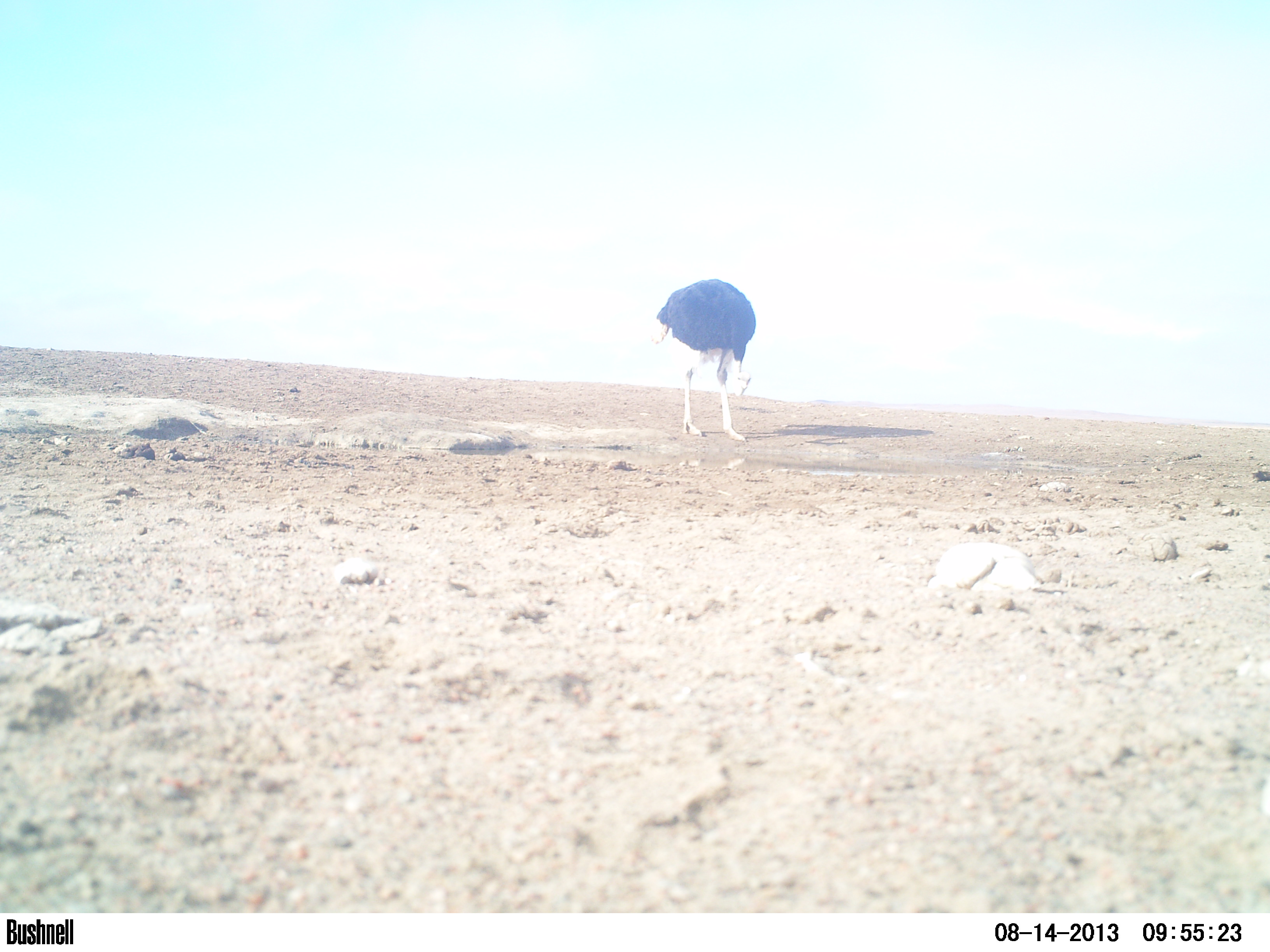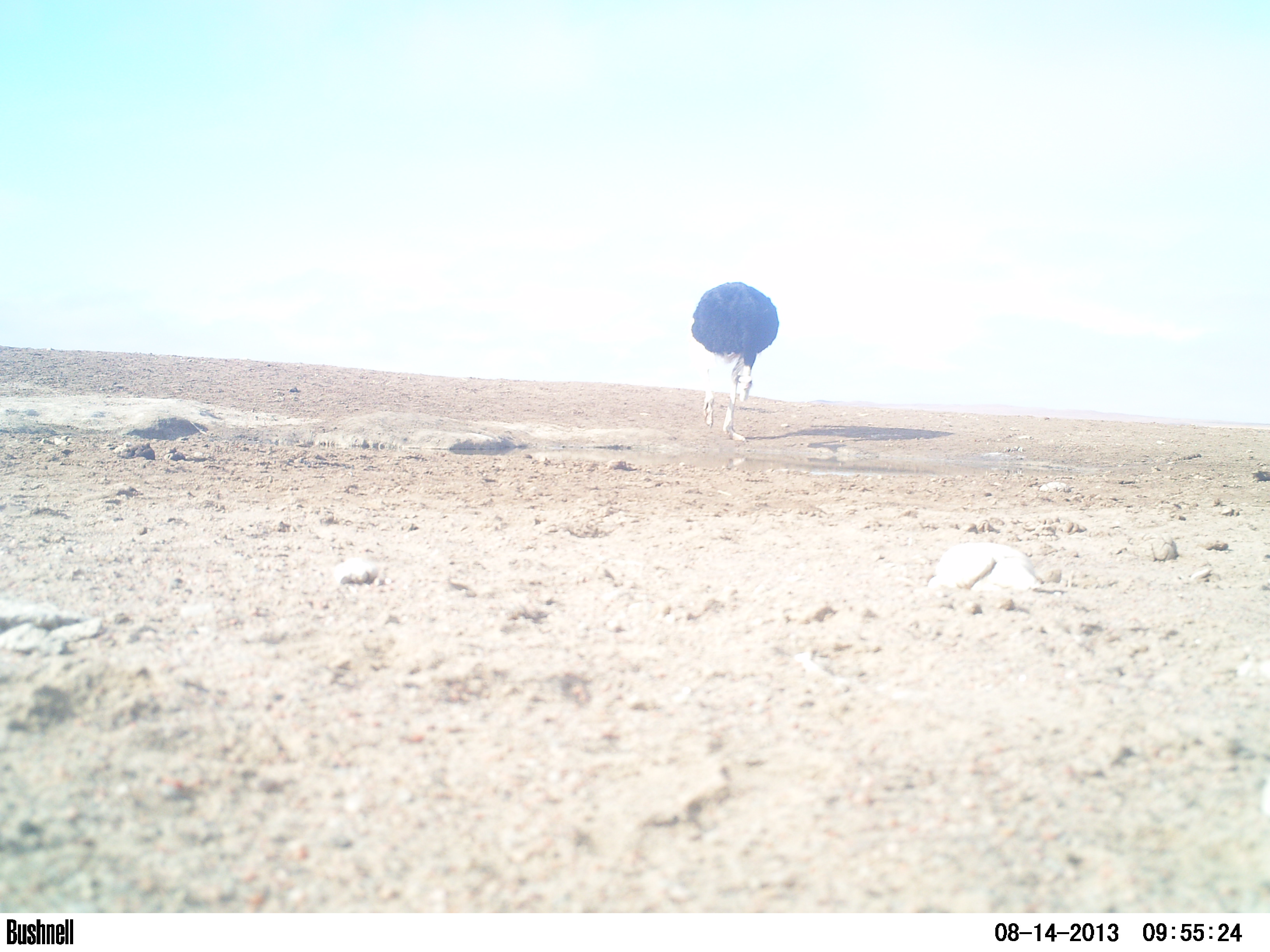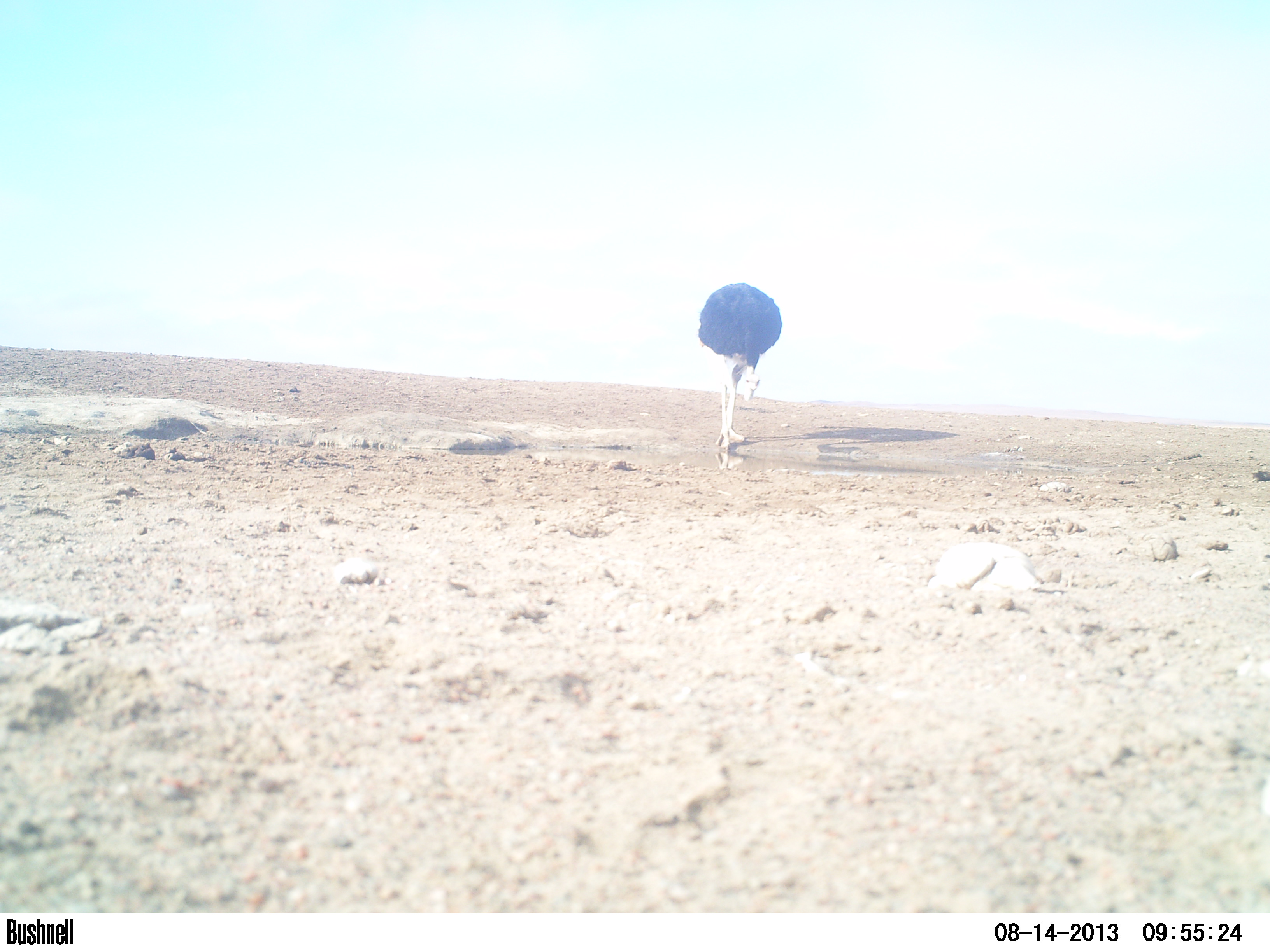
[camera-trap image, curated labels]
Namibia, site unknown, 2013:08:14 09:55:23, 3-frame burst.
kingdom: Animalia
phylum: Chordata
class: Aves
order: Struthioniformes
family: Struthionidae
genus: Struthio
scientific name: Struthio camelus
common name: common ostrich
Struthio camelus (common ostrich).